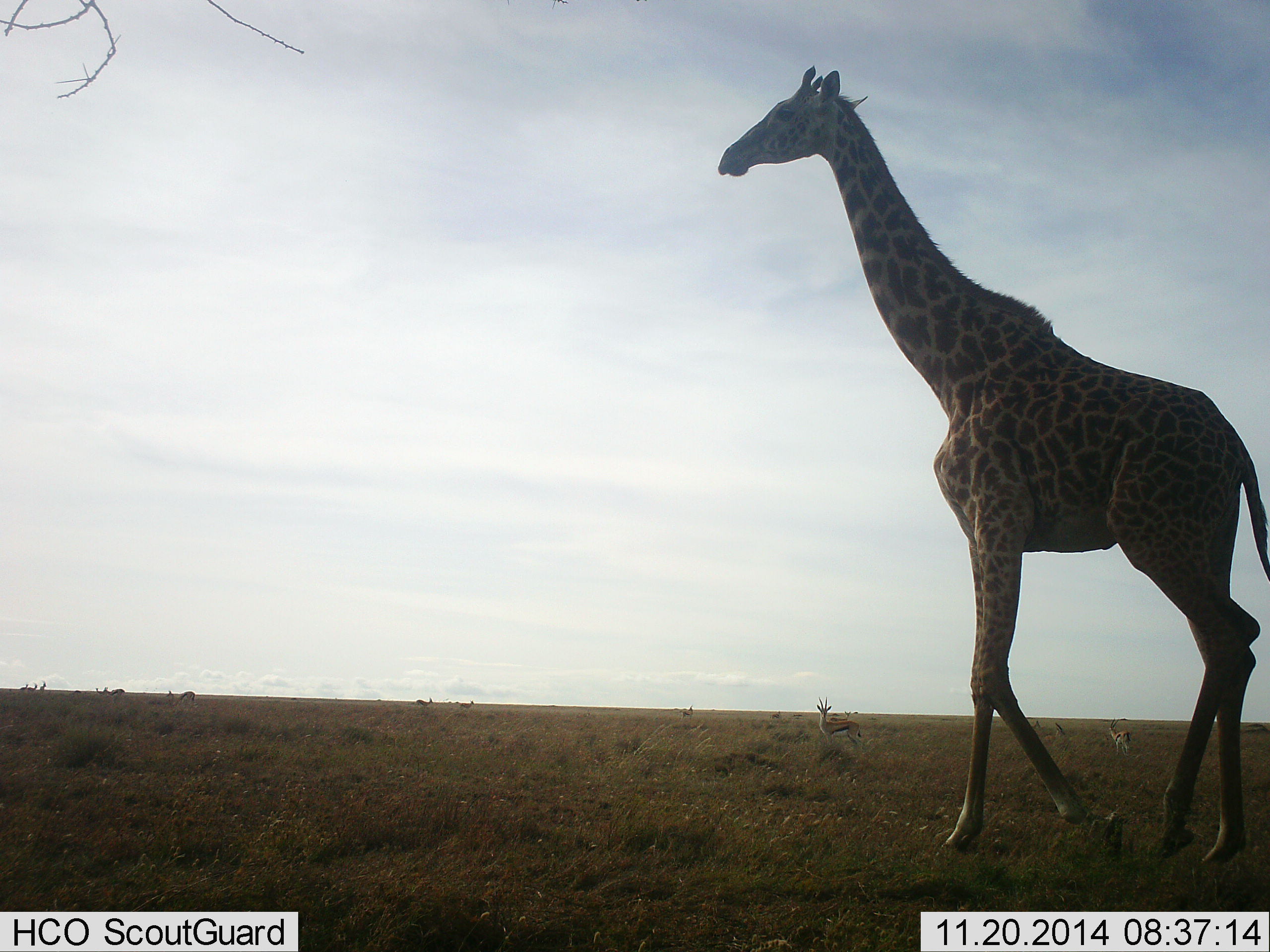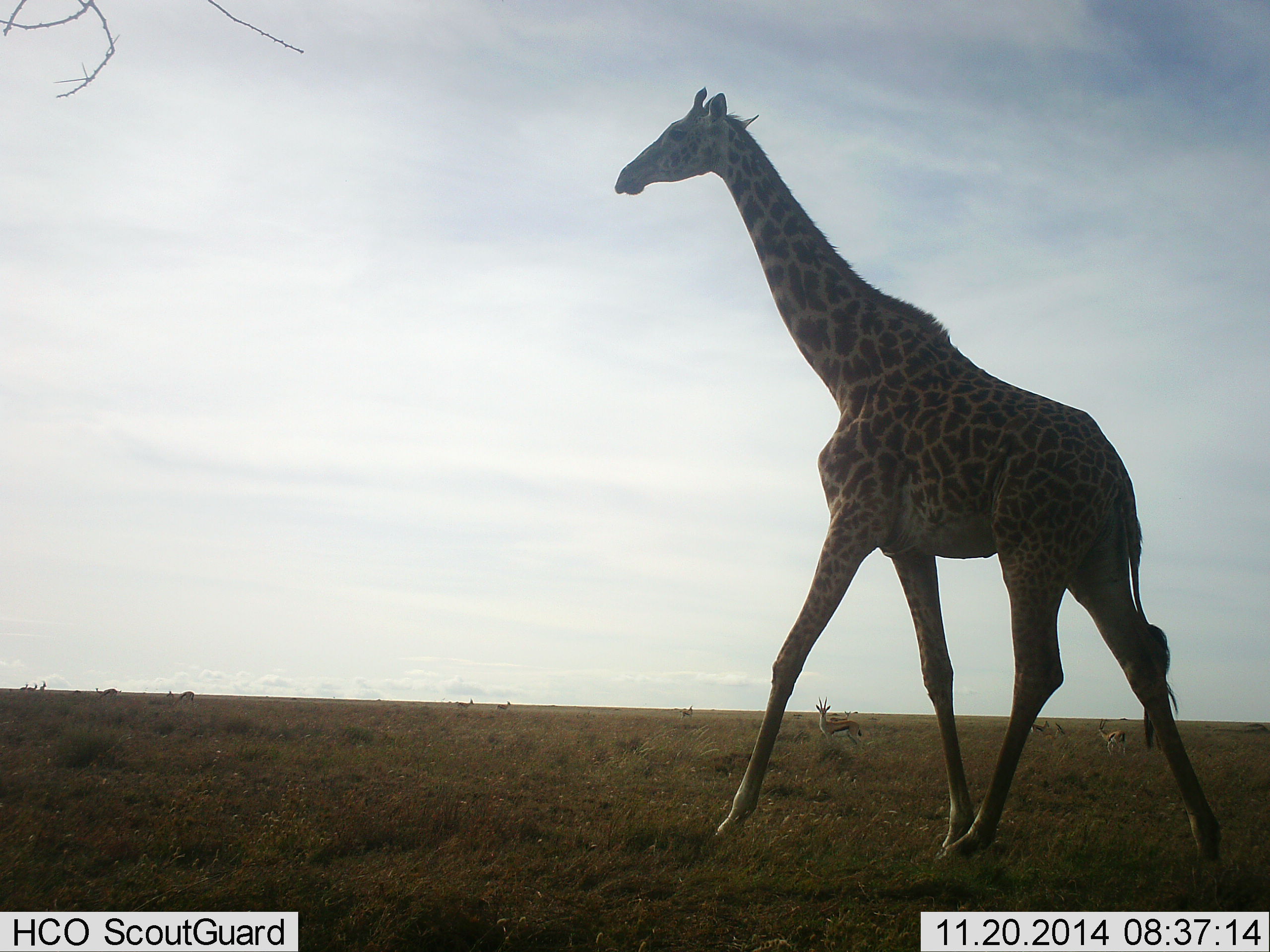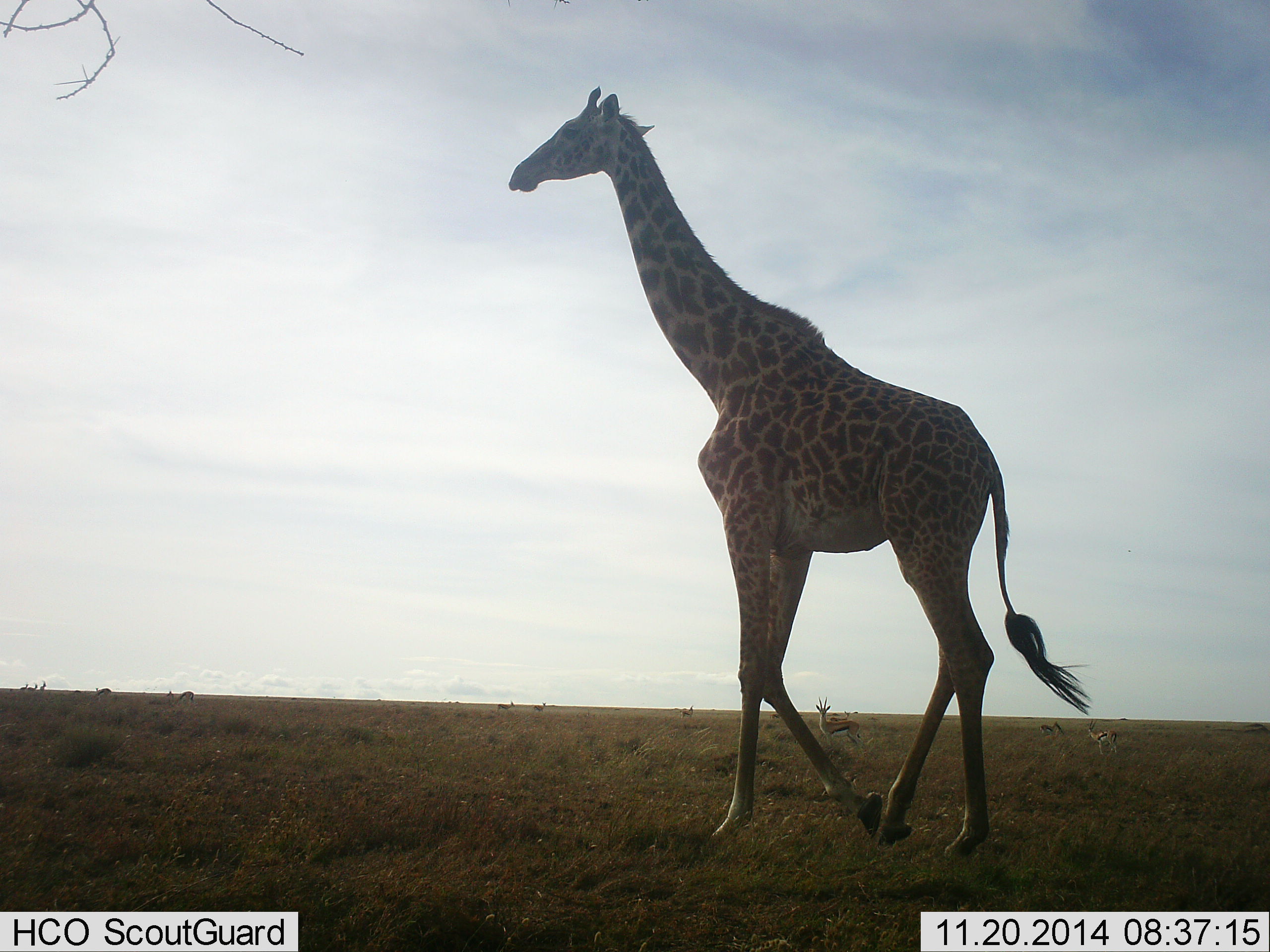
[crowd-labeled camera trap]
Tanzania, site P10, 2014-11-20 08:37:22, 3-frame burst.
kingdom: Animalia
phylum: Chordata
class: Mammalia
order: Artiodactyla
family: Bovidae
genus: Eudorcas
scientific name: Eudorcas thomsonii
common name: thomson's gazelle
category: gazellethomsons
Gazellethomsons (thomson's gazelle) (Eudorcas thomsonii), count 11-50. Behavior (volunteer vote fractions): standing 70%, resting 0%, moving 60%, interacting 10%. Young present (vote fraction): 0%. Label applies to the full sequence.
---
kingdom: Animalia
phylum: Chordata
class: Mammalia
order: Artiodactyla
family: Giraffidae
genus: Giraffa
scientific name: Giraffa camelopardalis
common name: giraffe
Giraffe (Giraffa camelopardalis), count 1. Behavior (volunteer vote fractions): standing 6%, resting 0%, moving 94%, interacting 0%. Young present (vote fraction): 0%. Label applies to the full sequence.